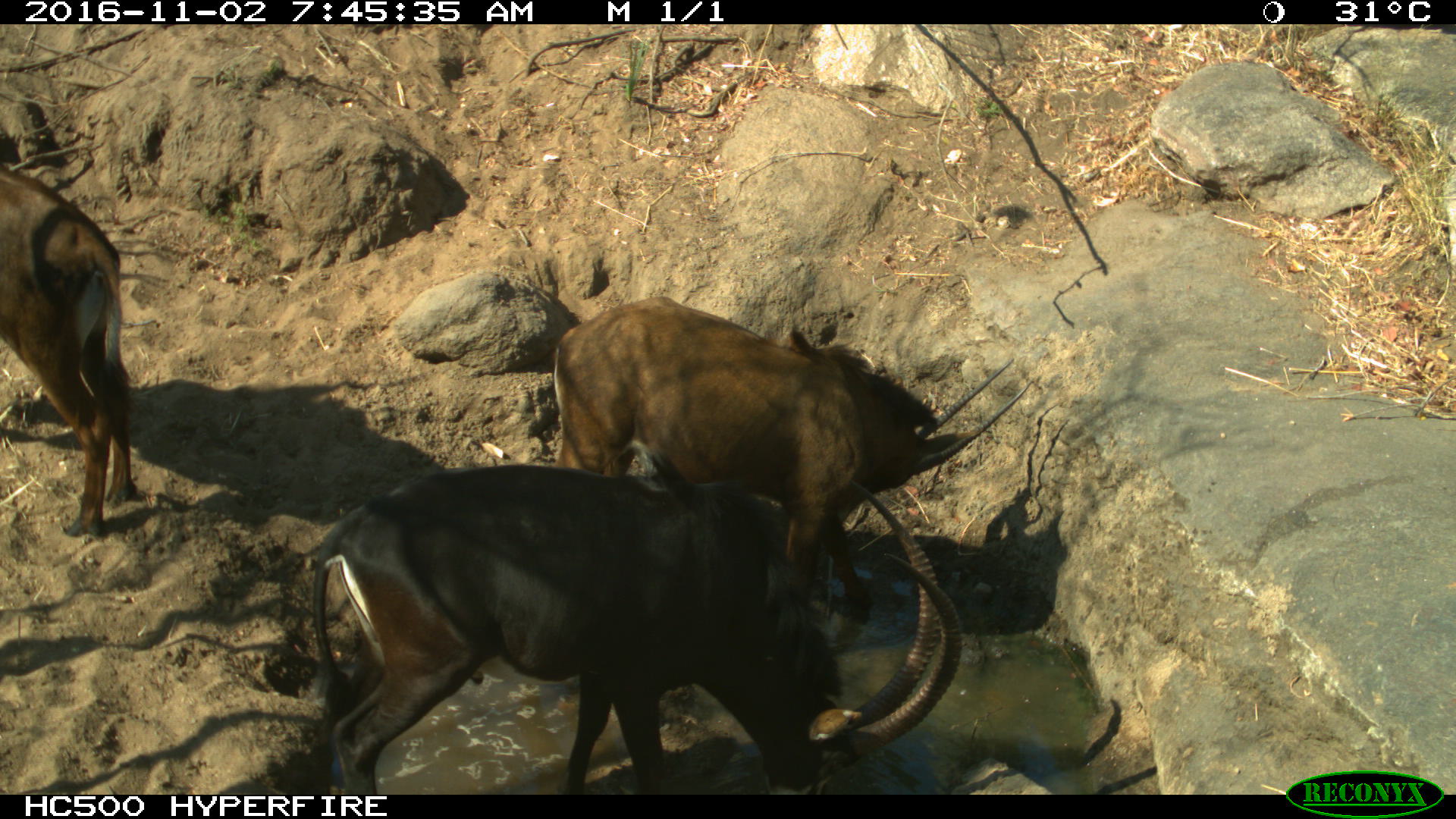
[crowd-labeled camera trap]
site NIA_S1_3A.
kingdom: Animalia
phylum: Chordata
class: Mammalia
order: Artiodactyla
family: Bovidae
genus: Hippotragus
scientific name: Hippotragus niger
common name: sable antelope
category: sable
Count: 3.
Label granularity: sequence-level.